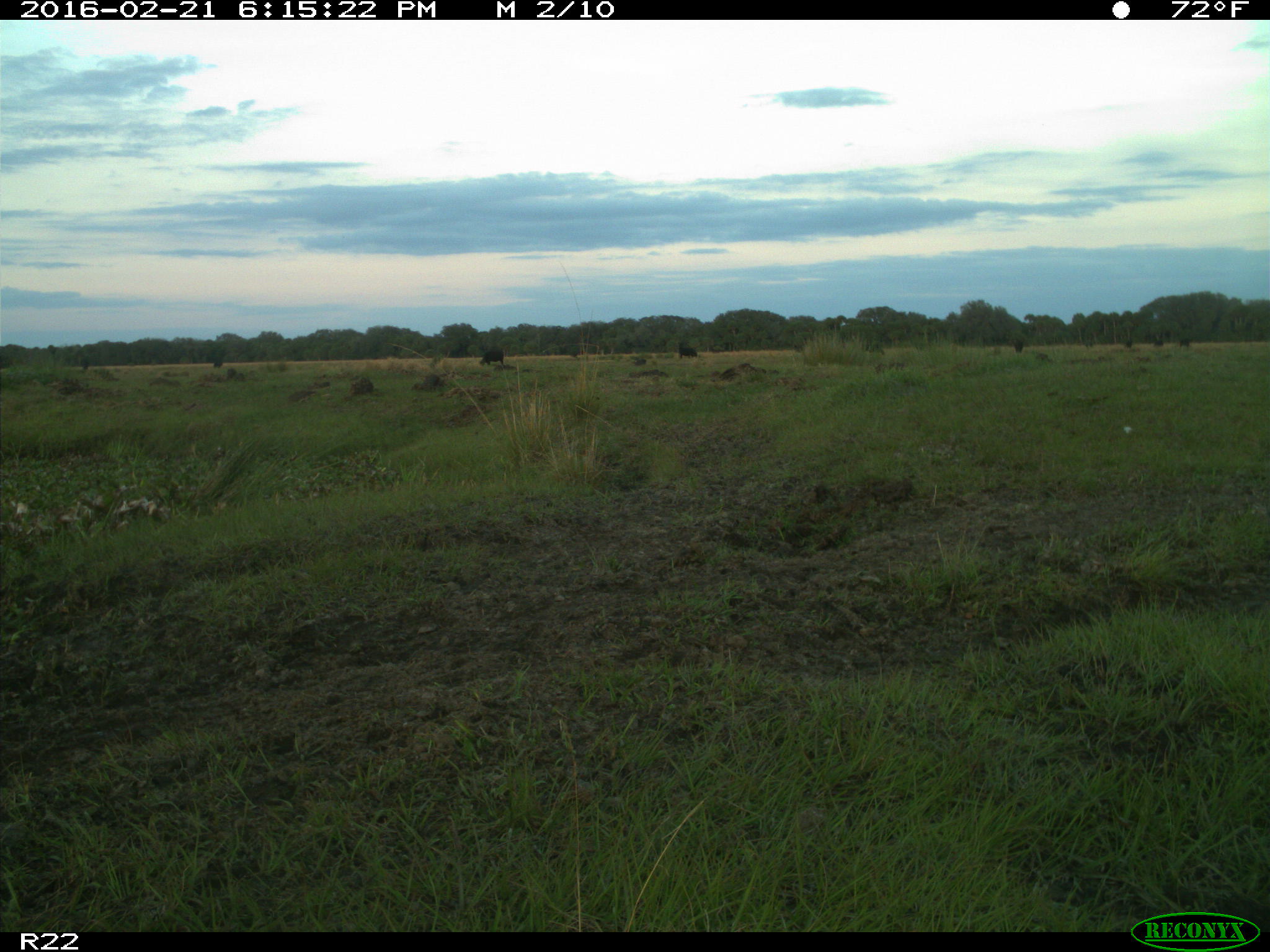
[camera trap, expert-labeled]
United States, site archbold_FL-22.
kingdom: Animalia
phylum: Chordata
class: Mammalia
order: Artiodactyla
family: Bovidae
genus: Bos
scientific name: Bos taurus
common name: domestic cow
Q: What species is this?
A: Bos taurus (domestic cow).